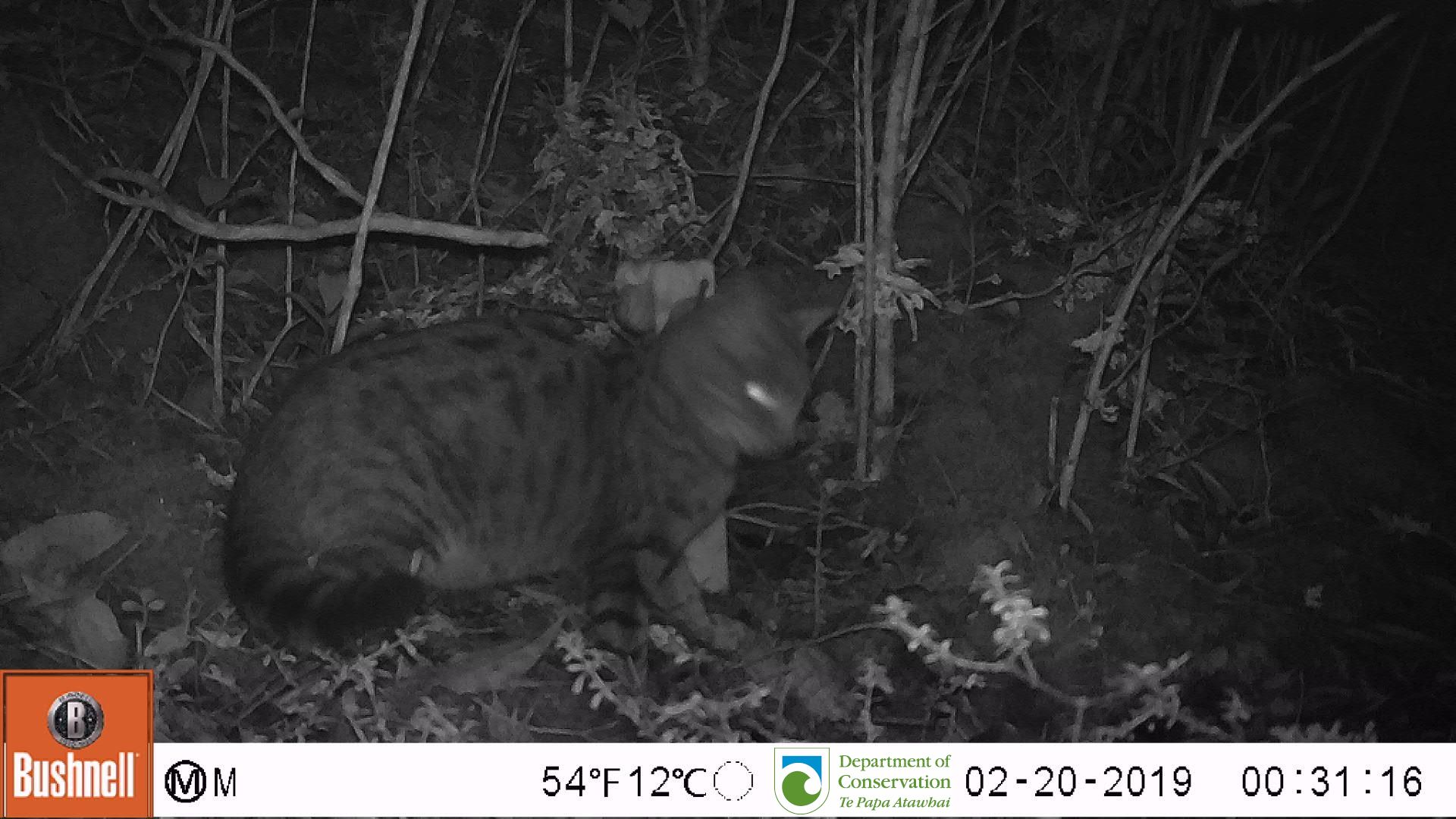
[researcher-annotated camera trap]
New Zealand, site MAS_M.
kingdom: Animalia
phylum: Chordata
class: Mammalia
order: Carnivora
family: Felidae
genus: Felis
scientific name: Felis catus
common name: domestic cat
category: cat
Cat (domestic cat) (Felis catus).